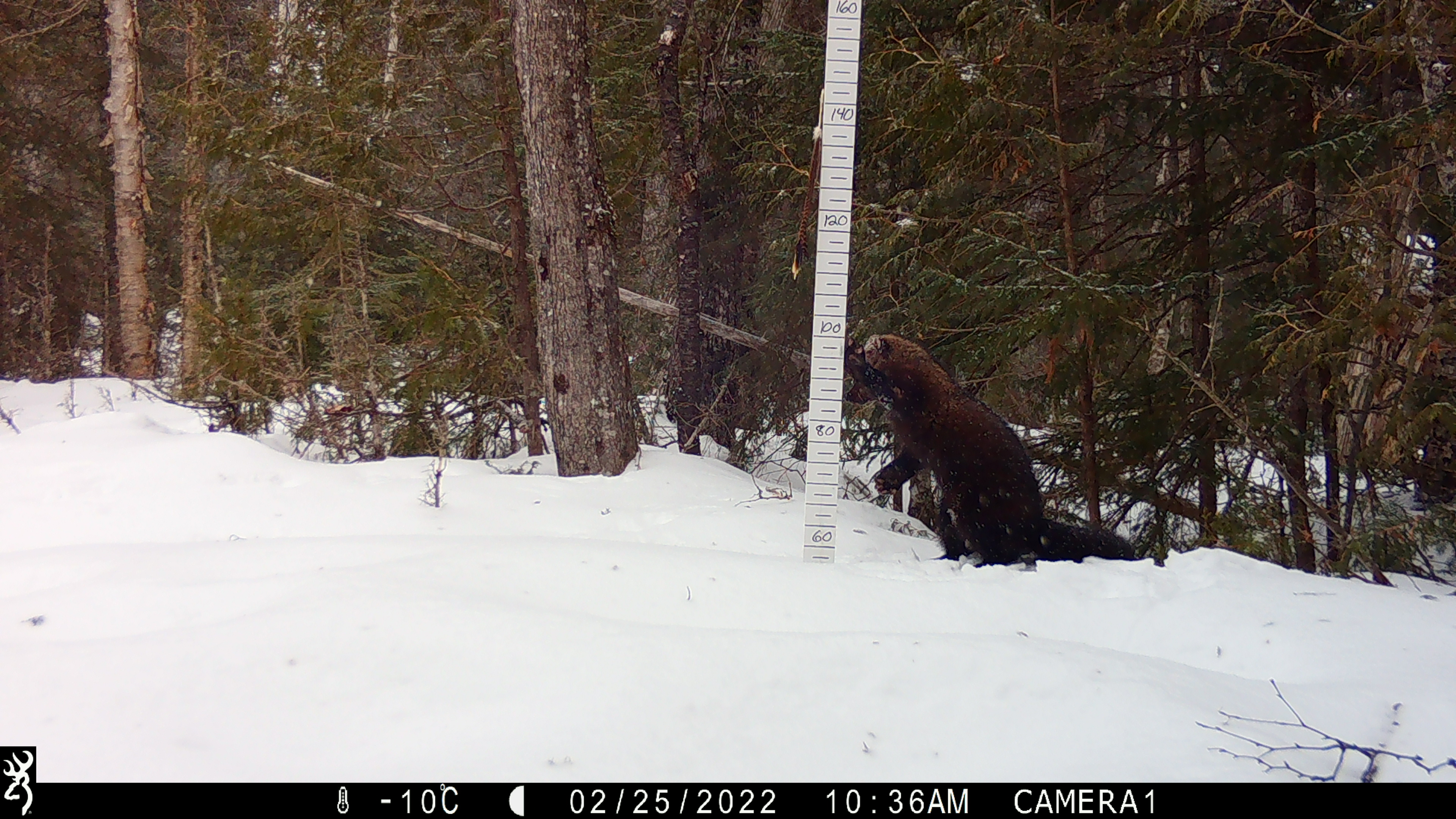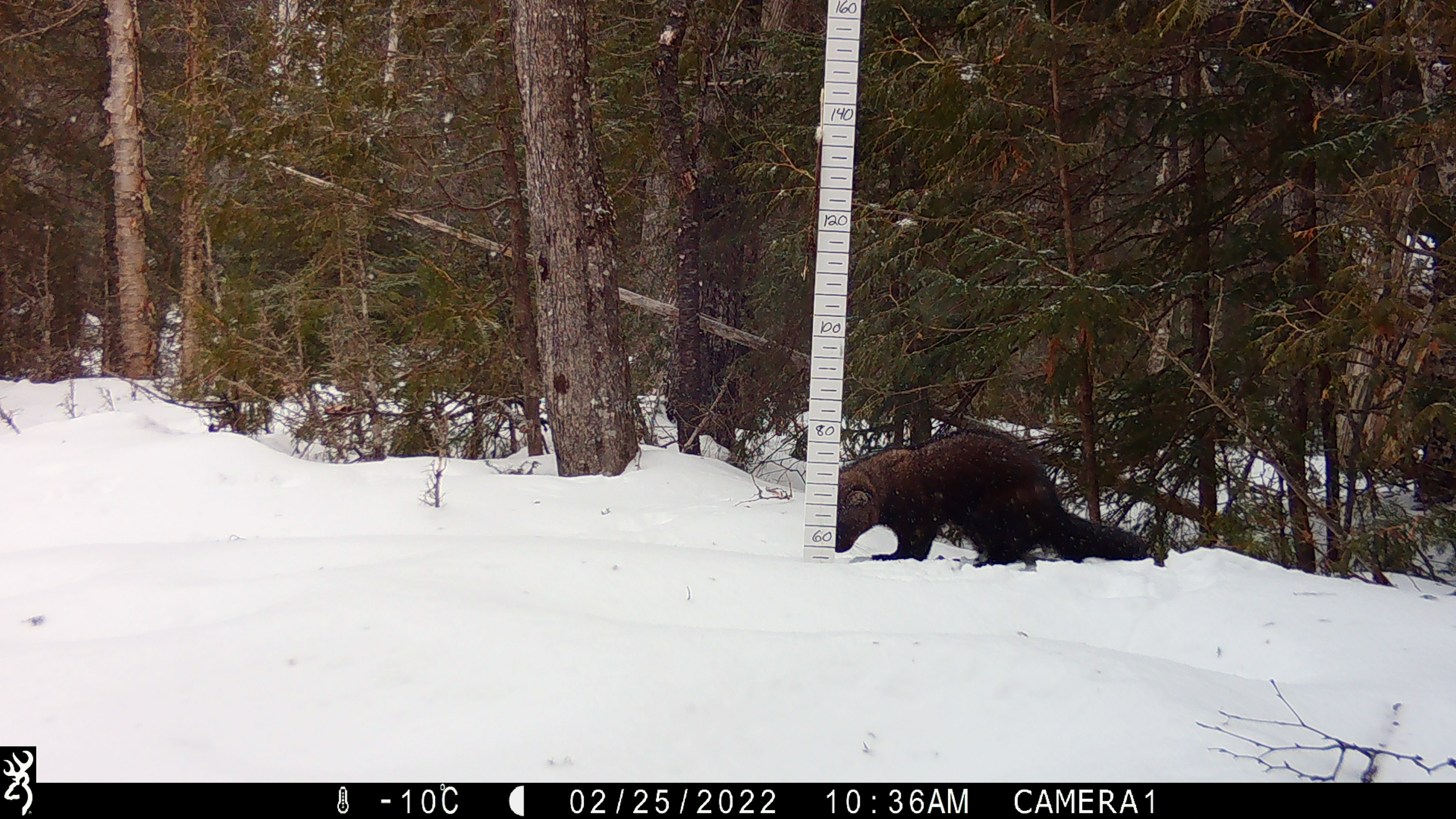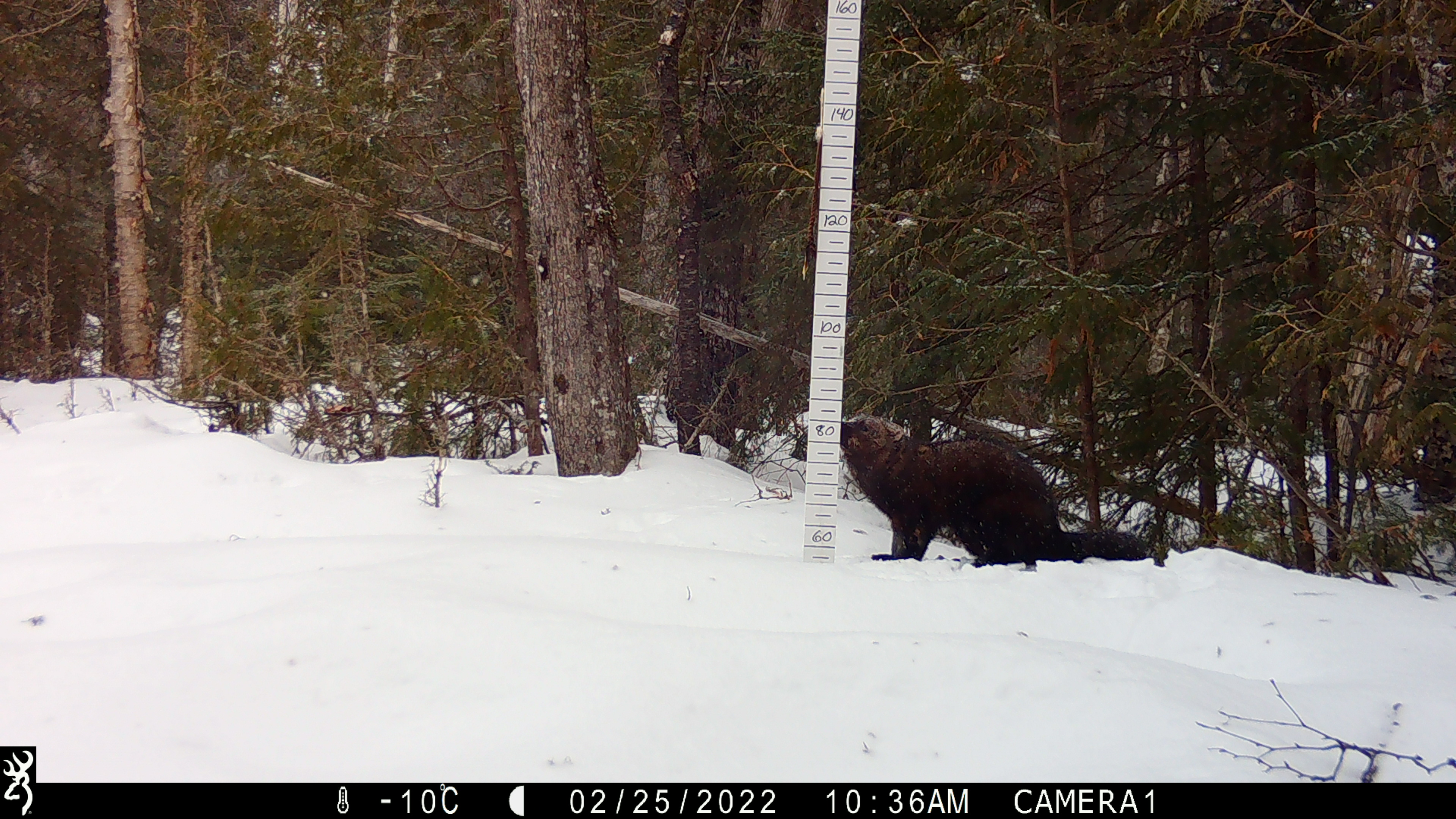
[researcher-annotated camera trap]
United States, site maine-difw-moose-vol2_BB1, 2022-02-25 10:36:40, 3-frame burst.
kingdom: Animalia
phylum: Chordata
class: Mammalia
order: Carnivora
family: Mustelidae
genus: Pekania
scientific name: Pekania pennanti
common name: fisher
Fisher (Pekania pennanti).